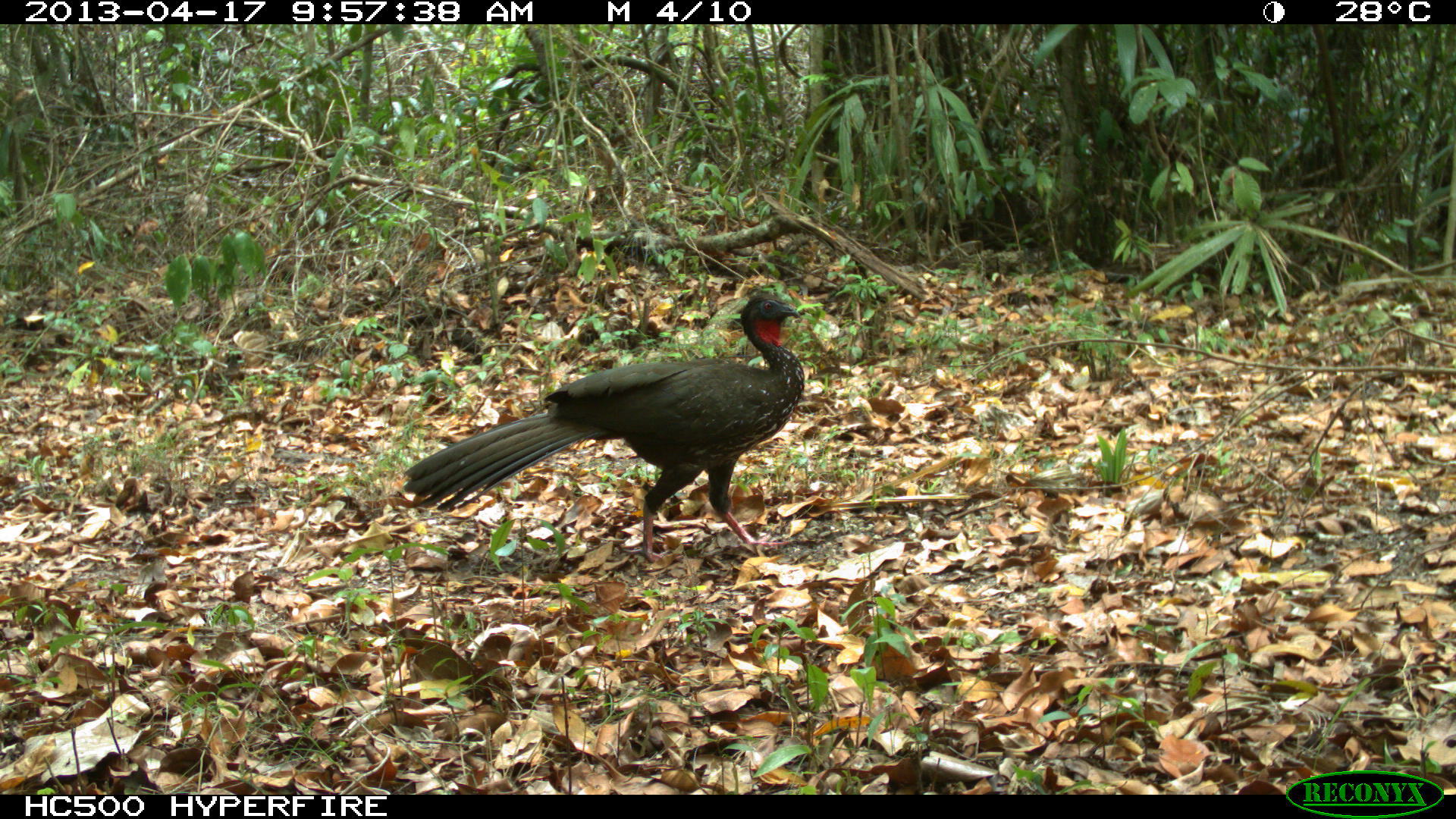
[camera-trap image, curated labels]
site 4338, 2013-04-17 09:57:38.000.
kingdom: Animalia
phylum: Chordata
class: Aves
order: Galliformes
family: Cracidae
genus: Penelope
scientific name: Penelope purpurascens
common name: crested guan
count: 1